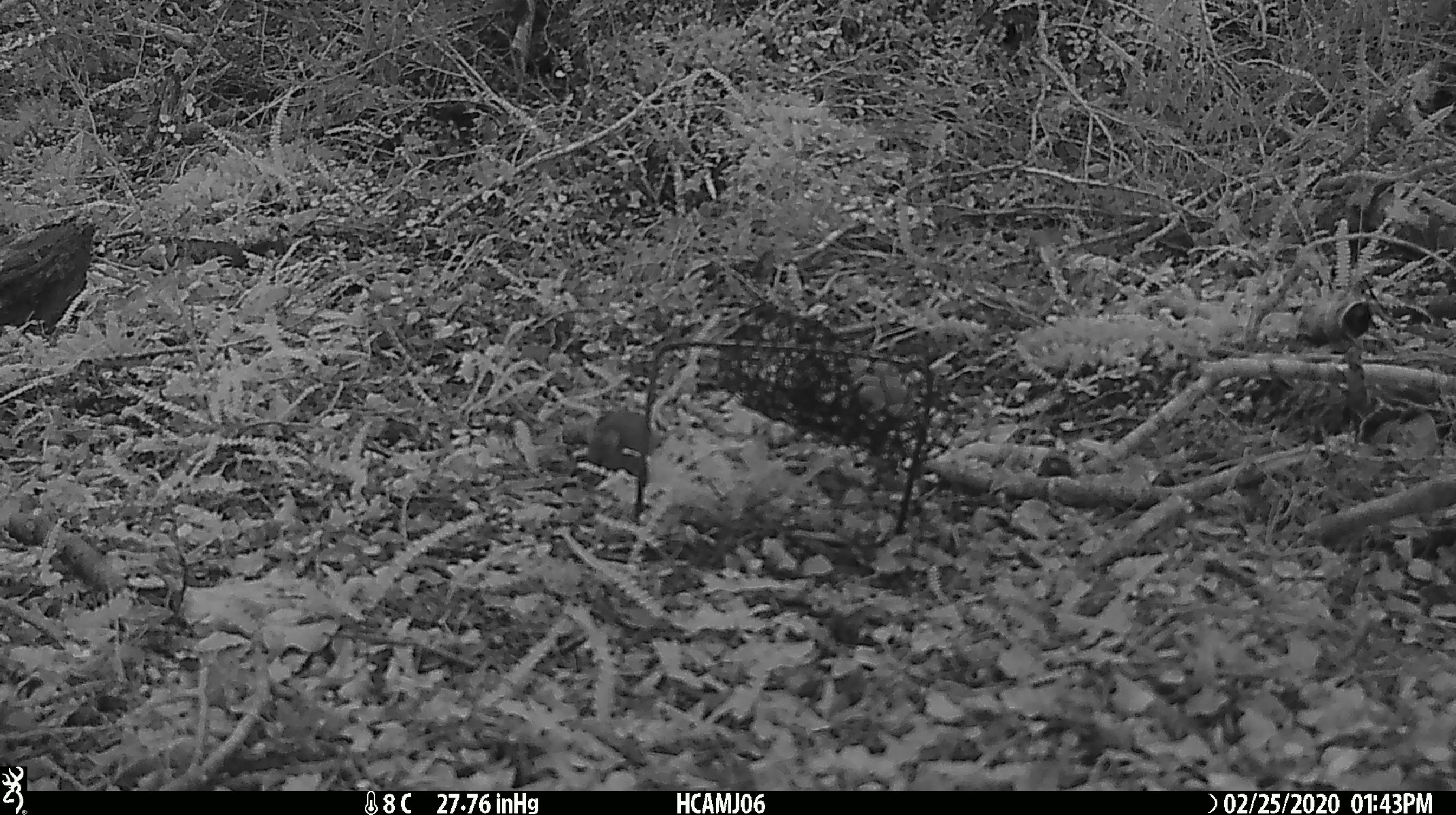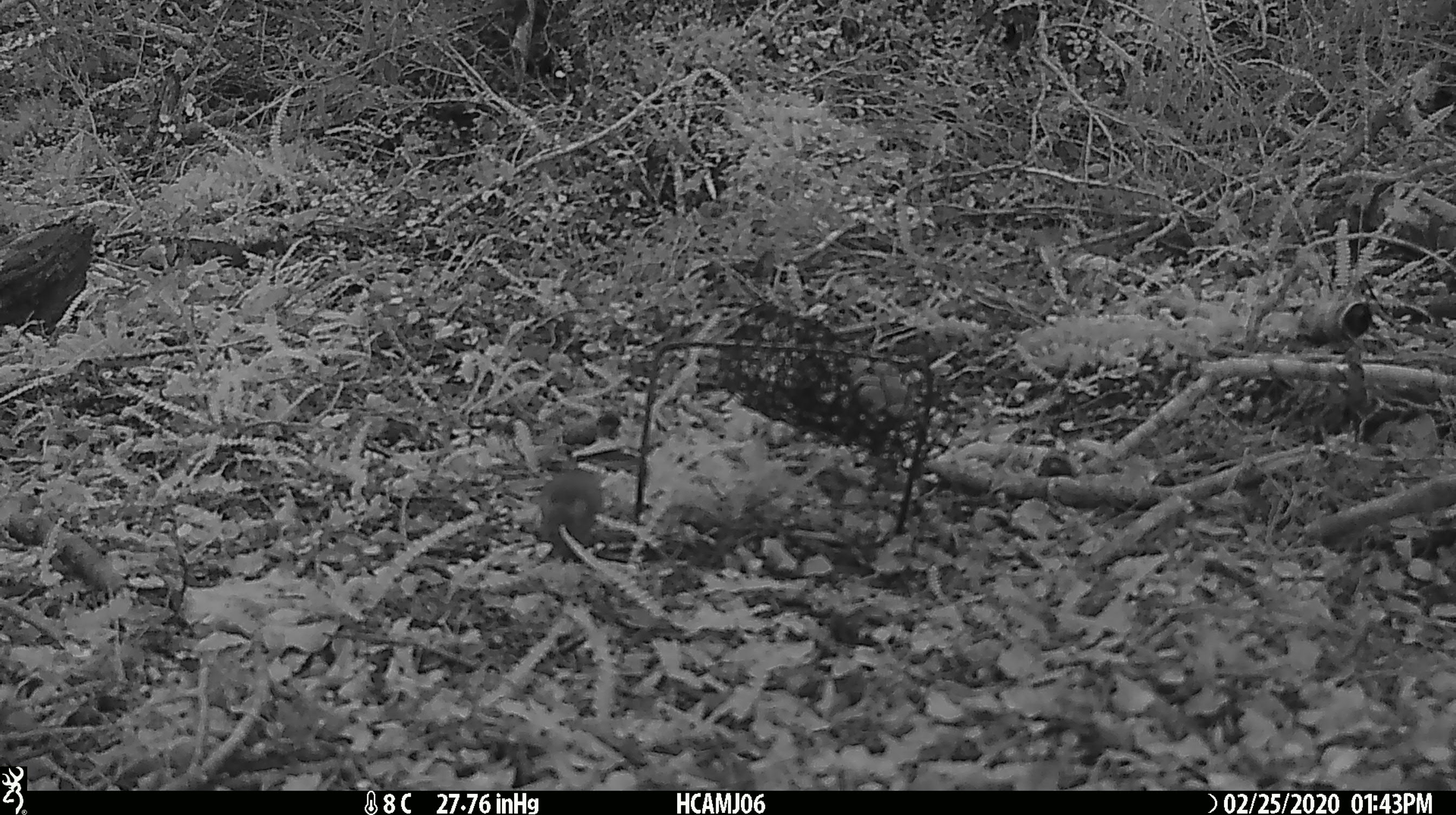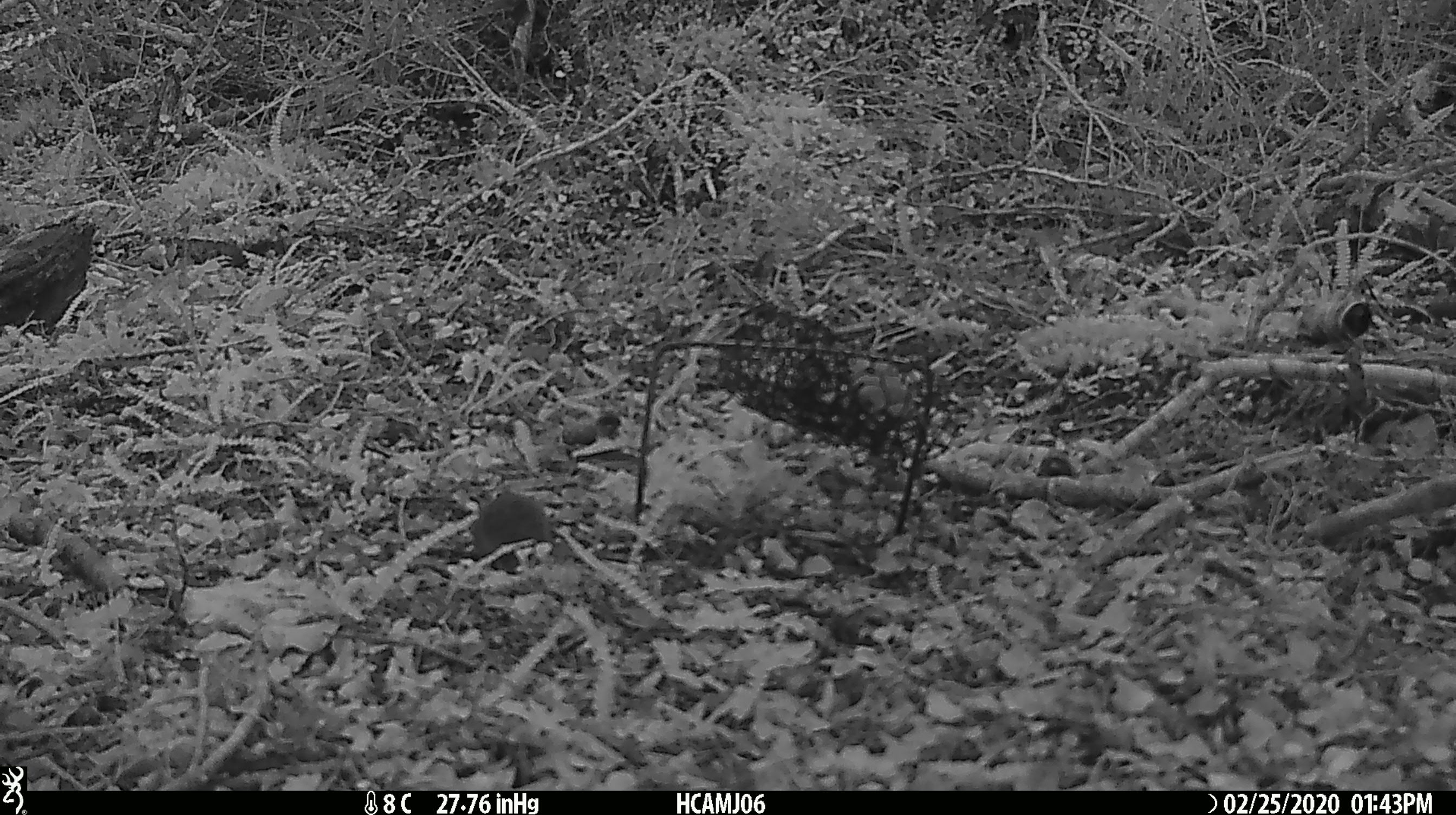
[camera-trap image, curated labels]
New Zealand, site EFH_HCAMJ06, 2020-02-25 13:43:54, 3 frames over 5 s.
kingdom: Animalia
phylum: Chordata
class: Mammalia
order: Rodentia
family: Muridae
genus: Mus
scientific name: Mus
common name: mouse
Mouse (Mus).